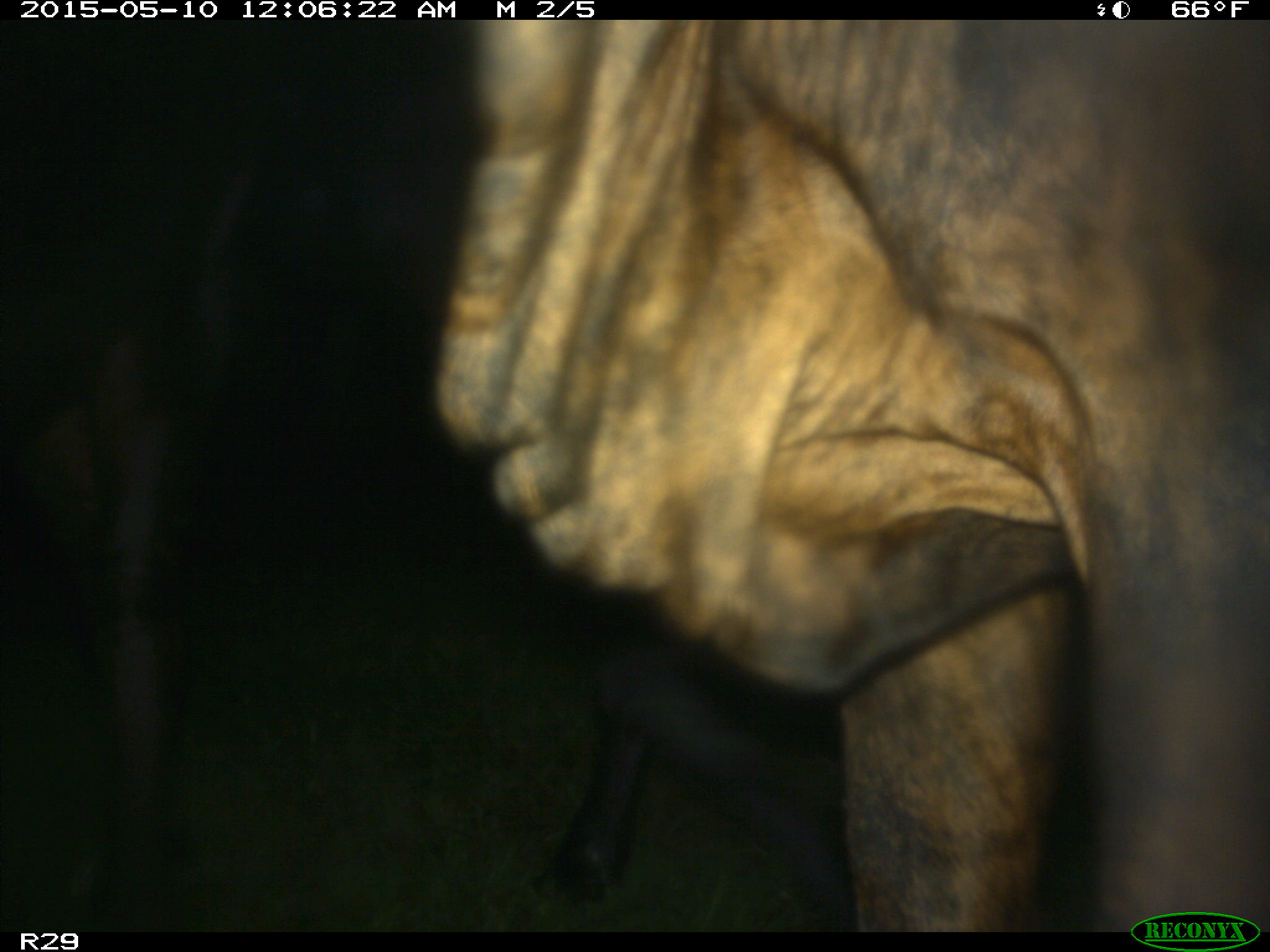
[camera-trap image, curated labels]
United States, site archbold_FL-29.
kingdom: Animalia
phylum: Chordata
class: Mammalia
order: Artiodactyla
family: Bovidae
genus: Bos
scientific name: Bos taurus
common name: domestic cow